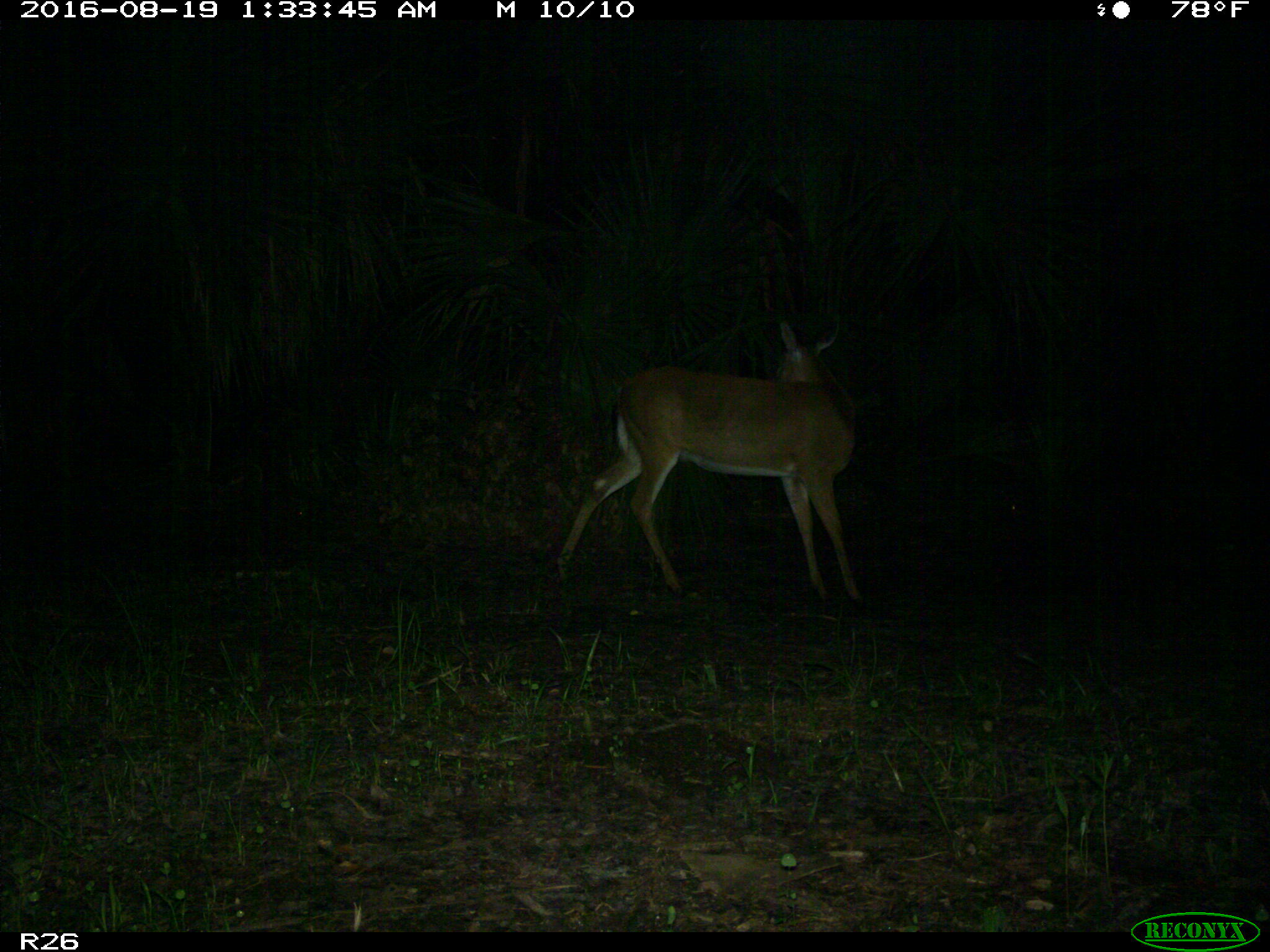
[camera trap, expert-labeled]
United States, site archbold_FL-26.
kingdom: Animalia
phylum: Chordata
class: Mammalia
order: Artiodactyla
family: Cervidae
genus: Odocoileus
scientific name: Odocoileus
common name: deer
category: unidentified deer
Unidentified deer (deer) (Odocoileus).